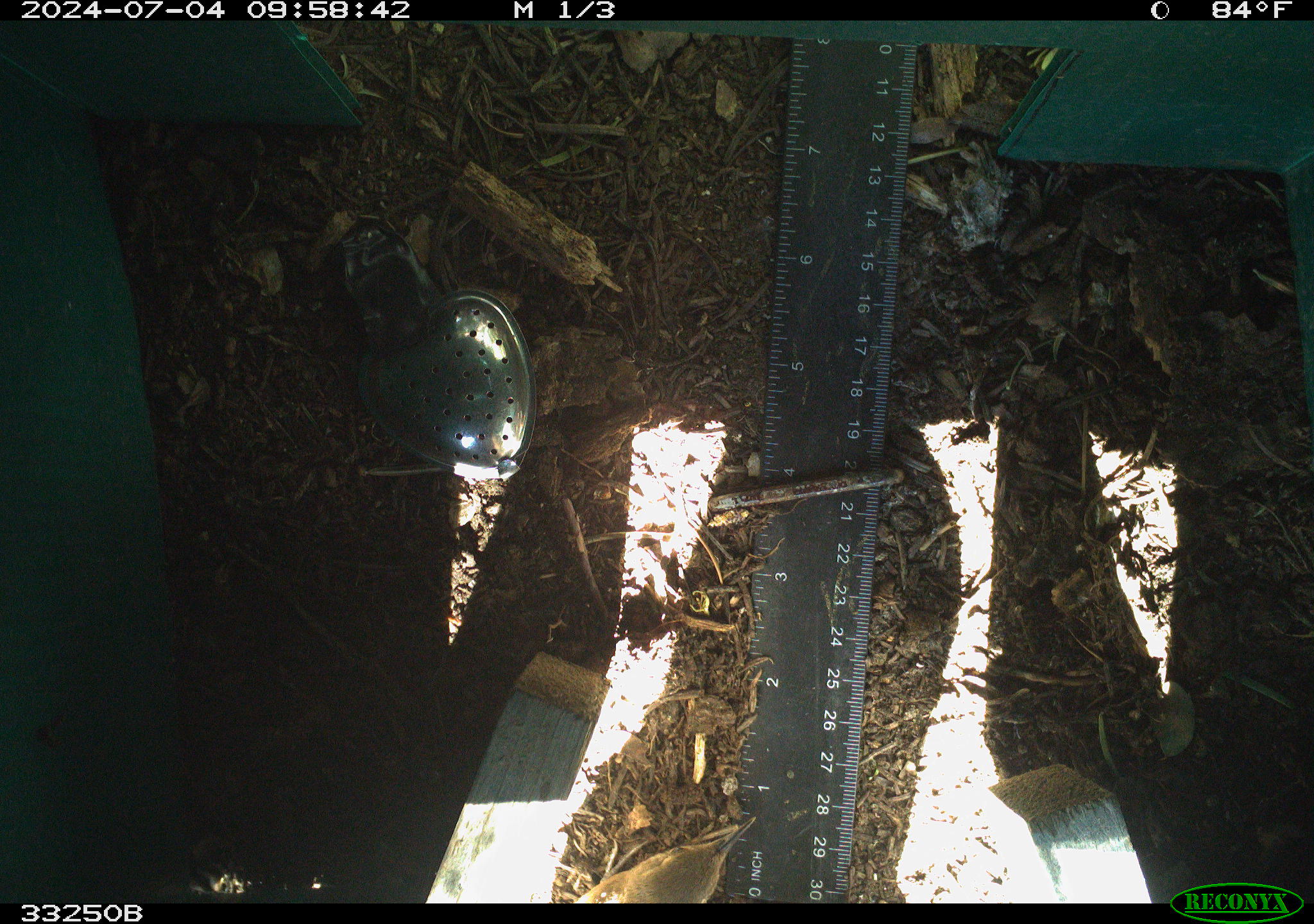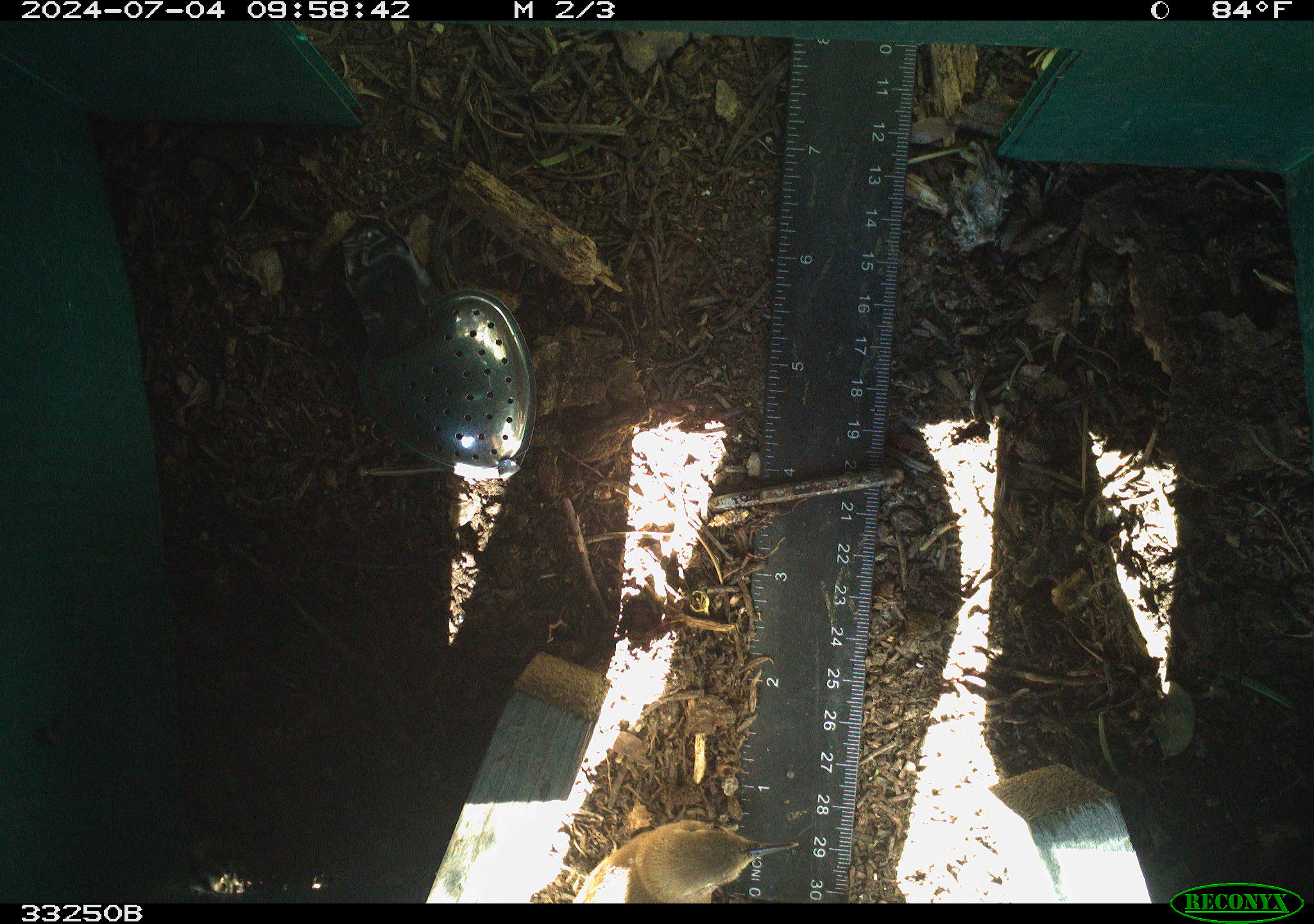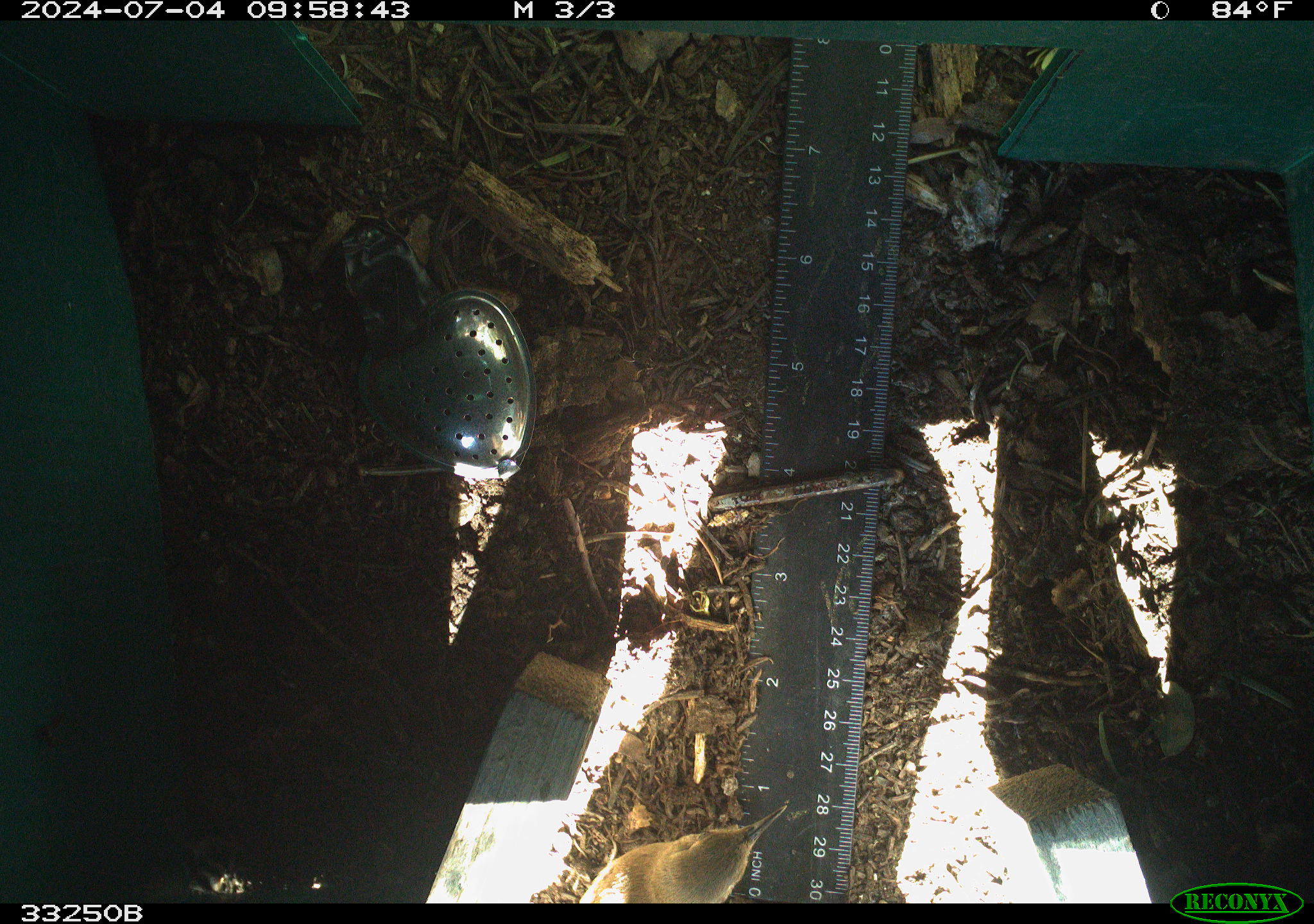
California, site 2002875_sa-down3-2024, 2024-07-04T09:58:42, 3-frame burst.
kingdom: Animalia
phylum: Chordata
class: Aves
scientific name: Aves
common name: bird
Bird (Aves).